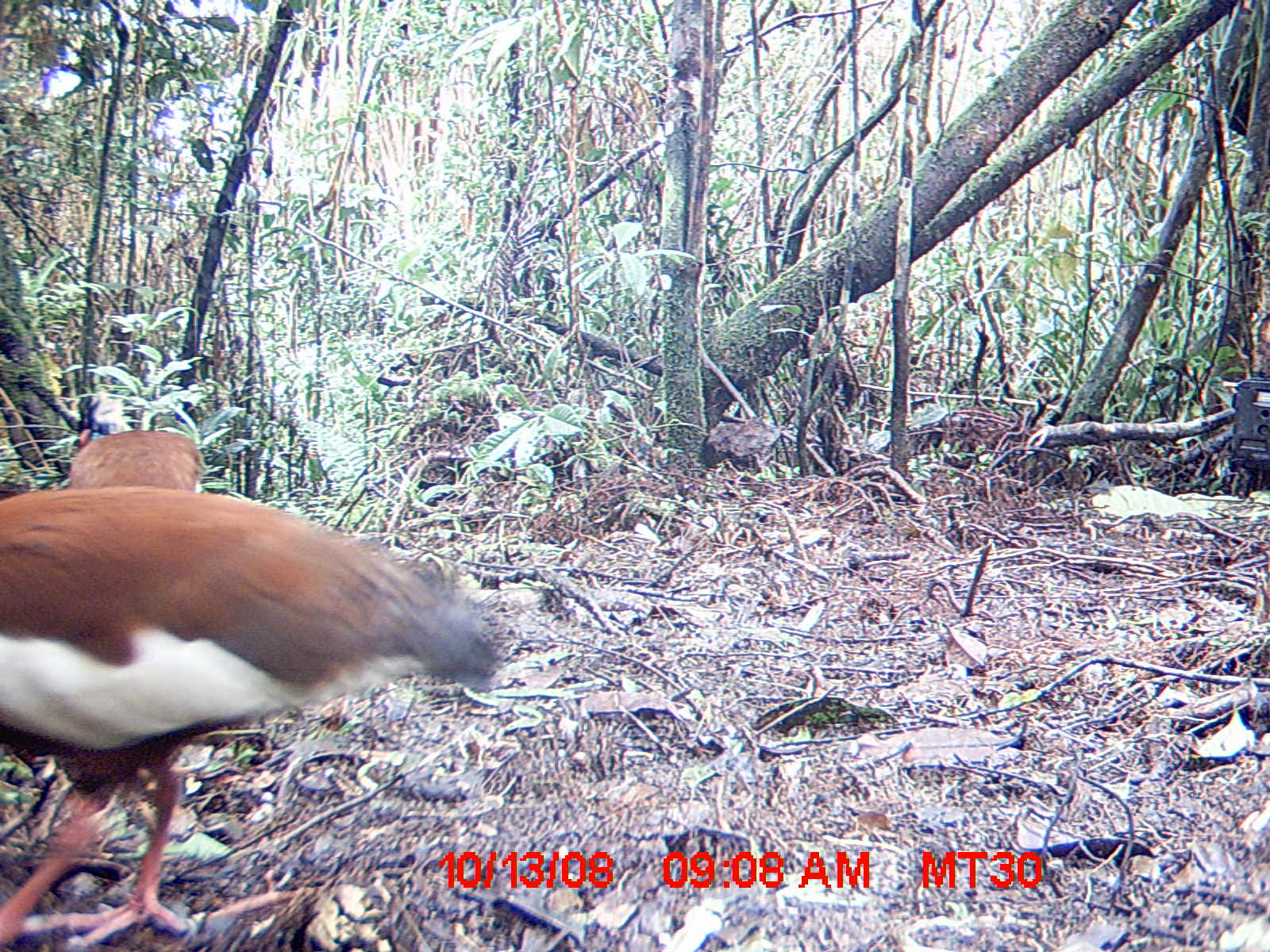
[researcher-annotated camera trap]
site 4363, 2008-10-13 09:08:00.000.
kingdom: Animalia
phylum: Chordata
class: Aves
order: Pelecaniformes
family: Threskiornithidae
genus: Lophotibis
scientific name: Lophotibis cristata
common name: madagascan ibis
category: lophotibis cristataa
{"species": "lophotibis cristataa (madagascan ibis) (Lophotibis cristata)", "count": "2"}